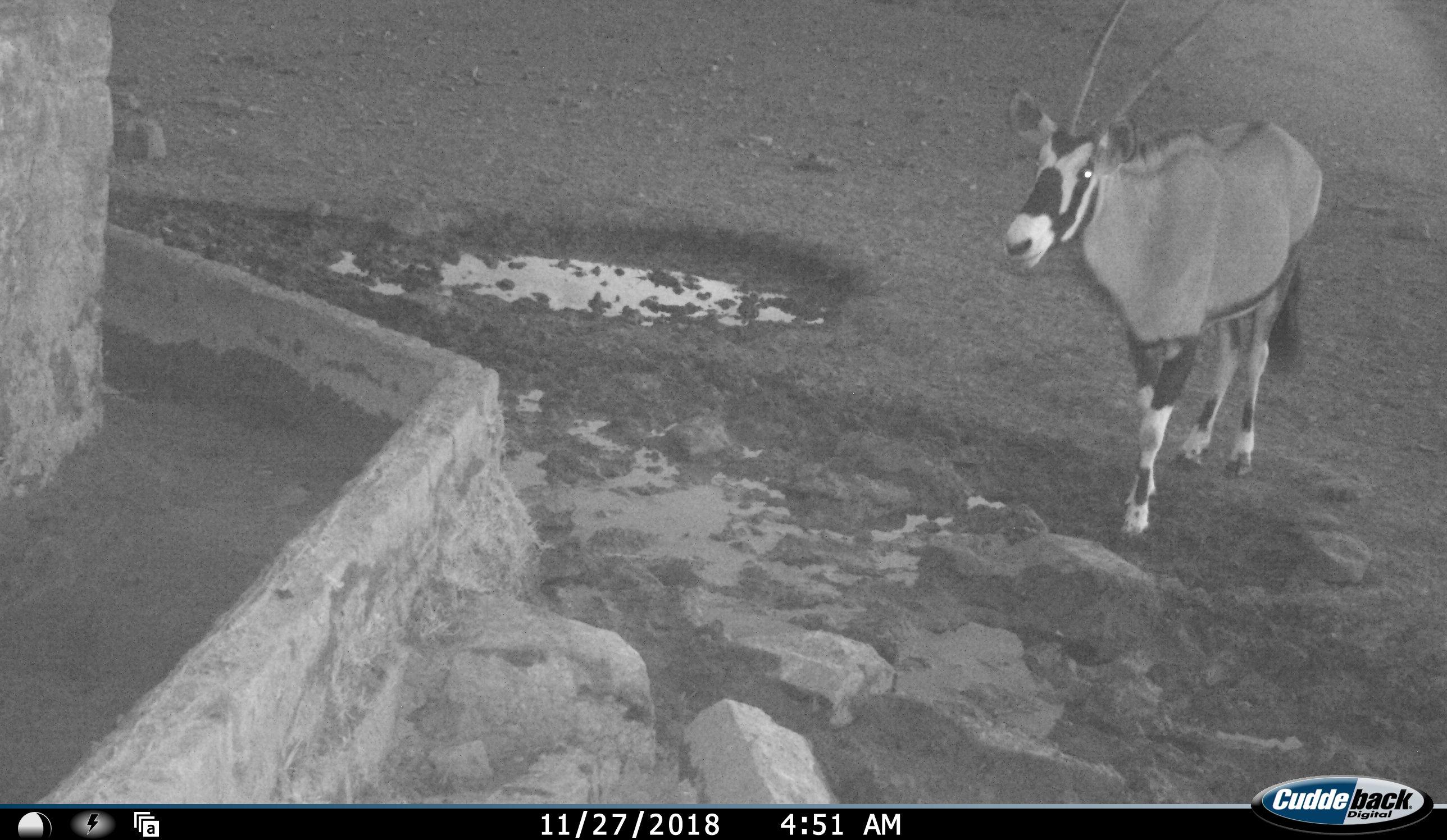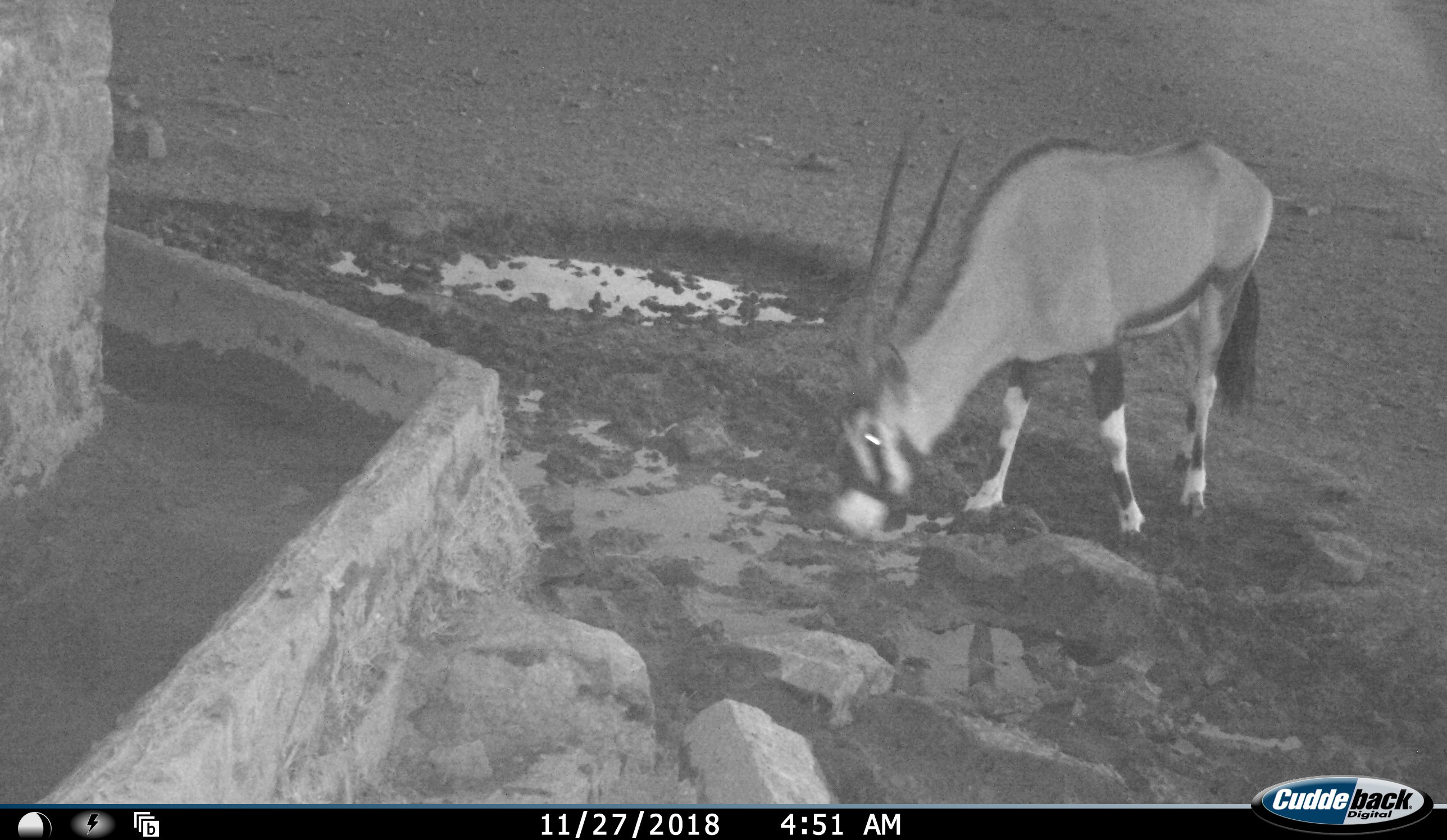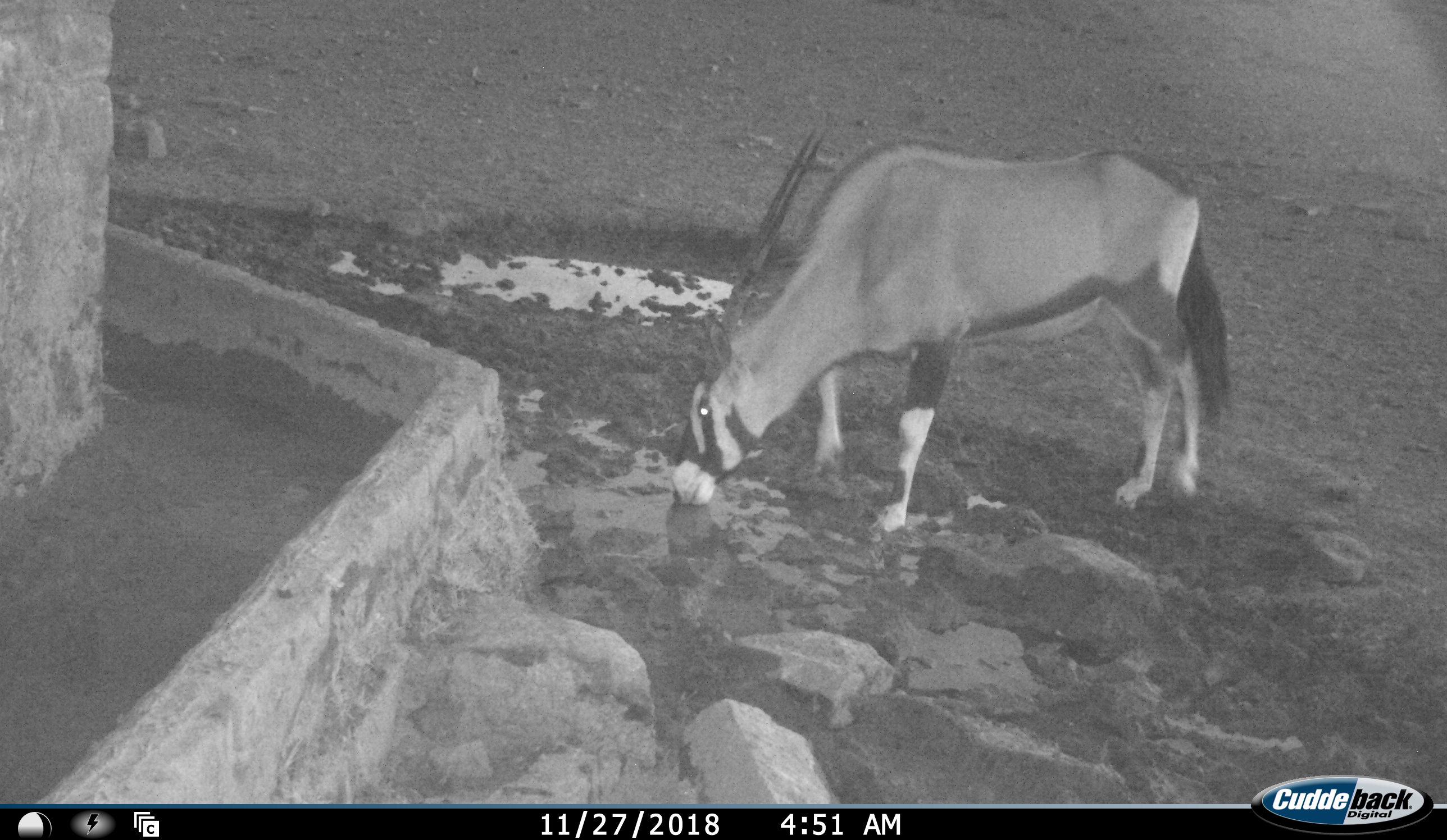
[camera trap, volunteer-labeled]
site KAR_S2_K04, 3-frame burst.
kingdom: Animalia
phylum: Chordata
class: Mammalia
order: Artiodactyla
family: Bovidae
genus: Oryx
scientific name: Oryx gazella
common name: gemsbok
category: oryx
Oryx (gemsbok) (Oryx gazella), count 1. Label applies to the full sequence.